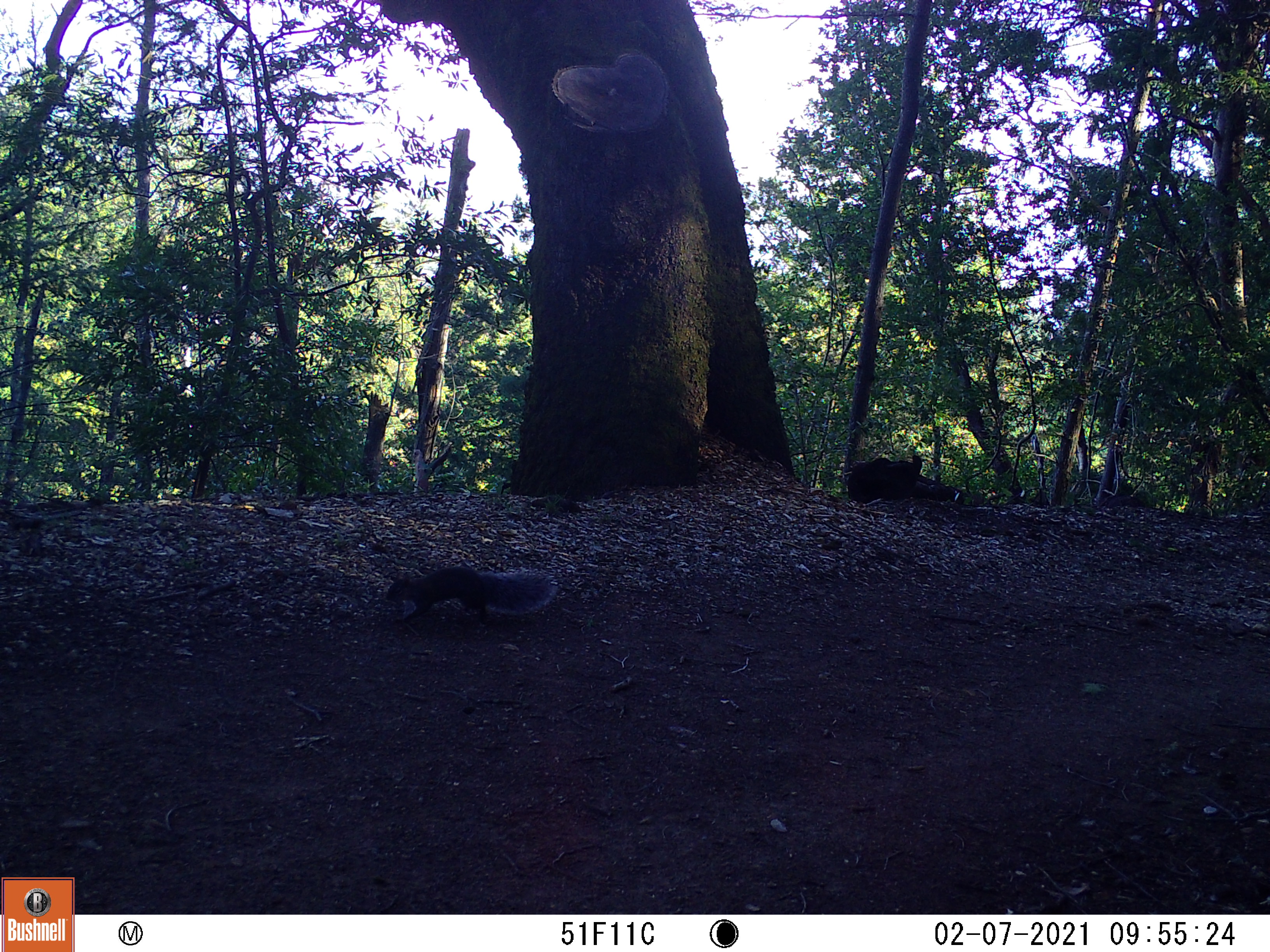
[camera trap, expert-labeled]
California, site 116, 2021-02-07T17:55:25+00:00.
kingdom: Animalia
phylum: Chordata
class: Mammalia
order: Rodentia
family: Sciuridae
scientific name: Sciuridae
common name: squirrel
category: unknown squirrel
Unknown squirrel (squirrel) (Sciuridae).